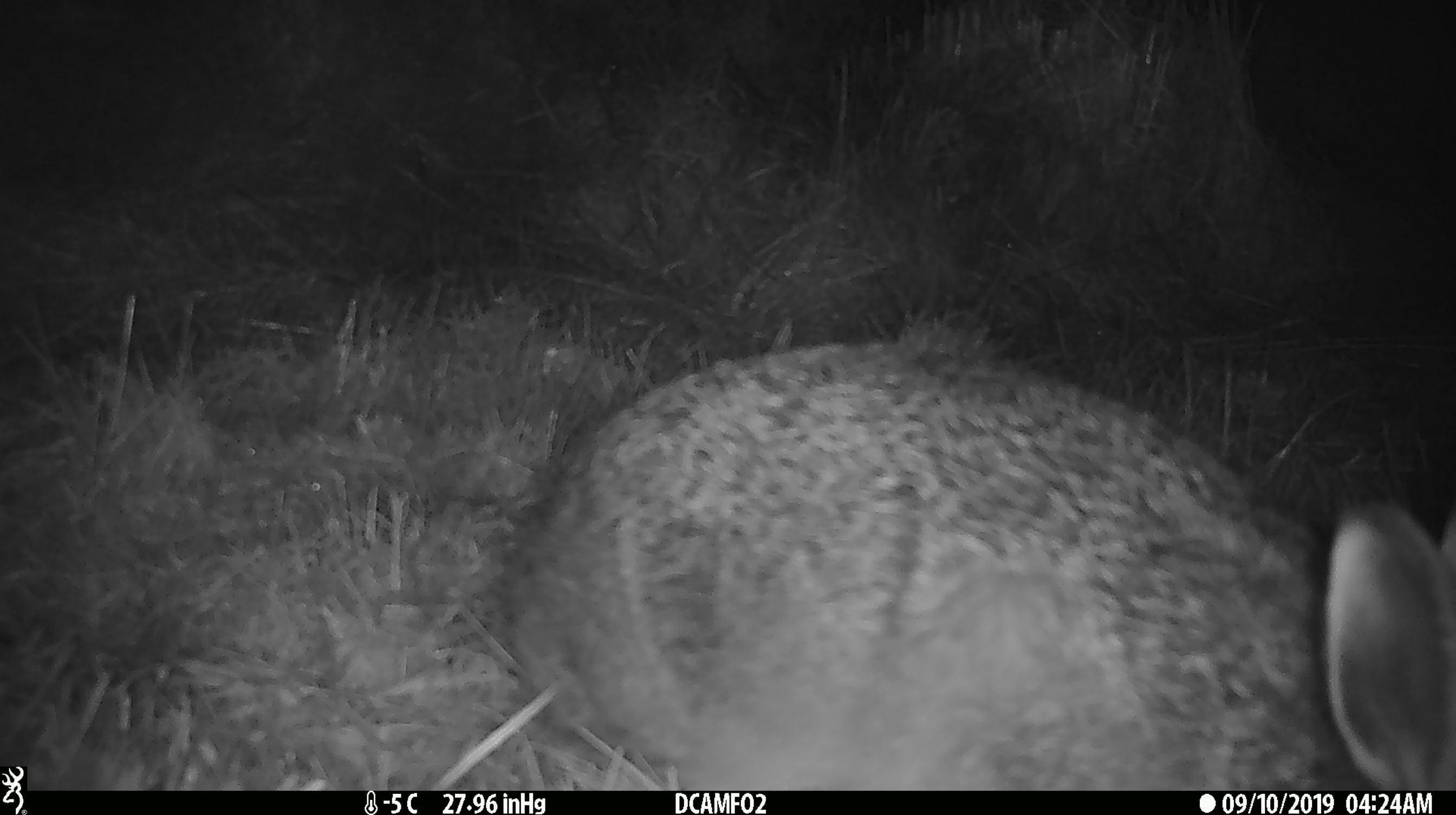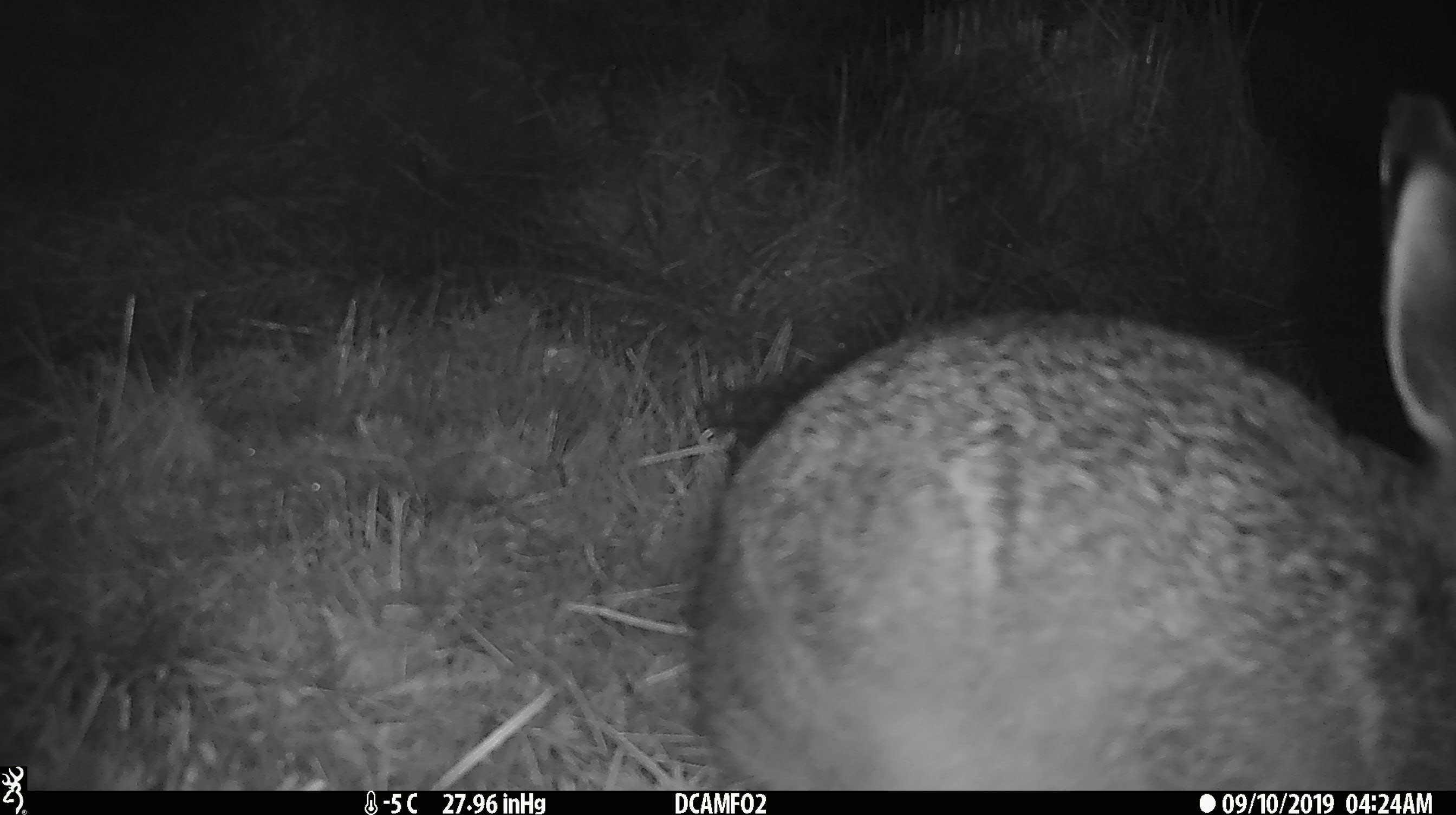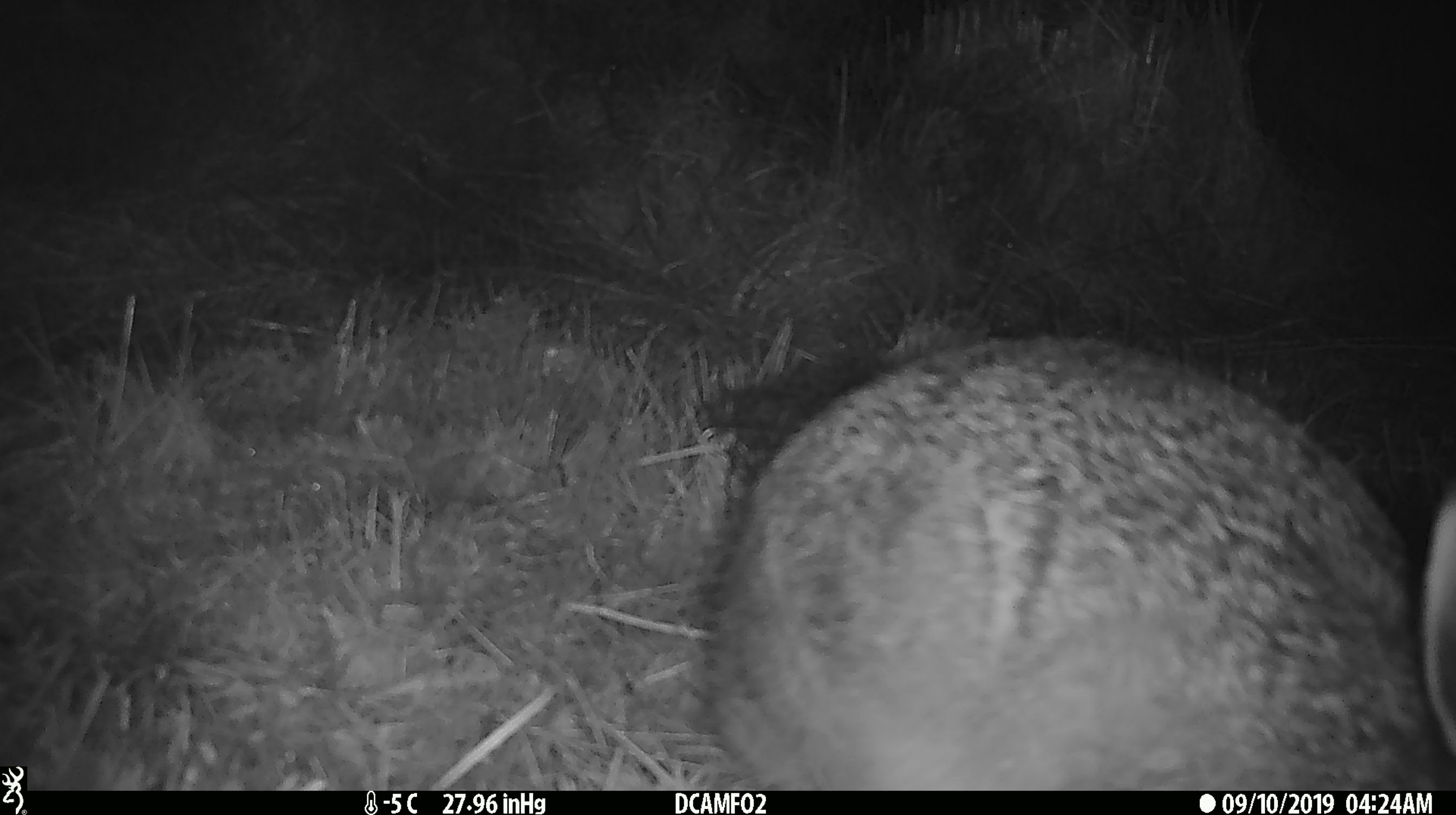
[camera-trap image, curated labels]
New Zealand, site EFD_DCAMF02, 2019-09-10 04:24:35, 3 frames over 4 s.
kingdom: Animalia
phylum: Chordata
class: Mammalia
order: Lagomorpha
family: Leporidae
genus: Lepus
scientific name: Lepus europaeus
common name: brown hare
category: hare